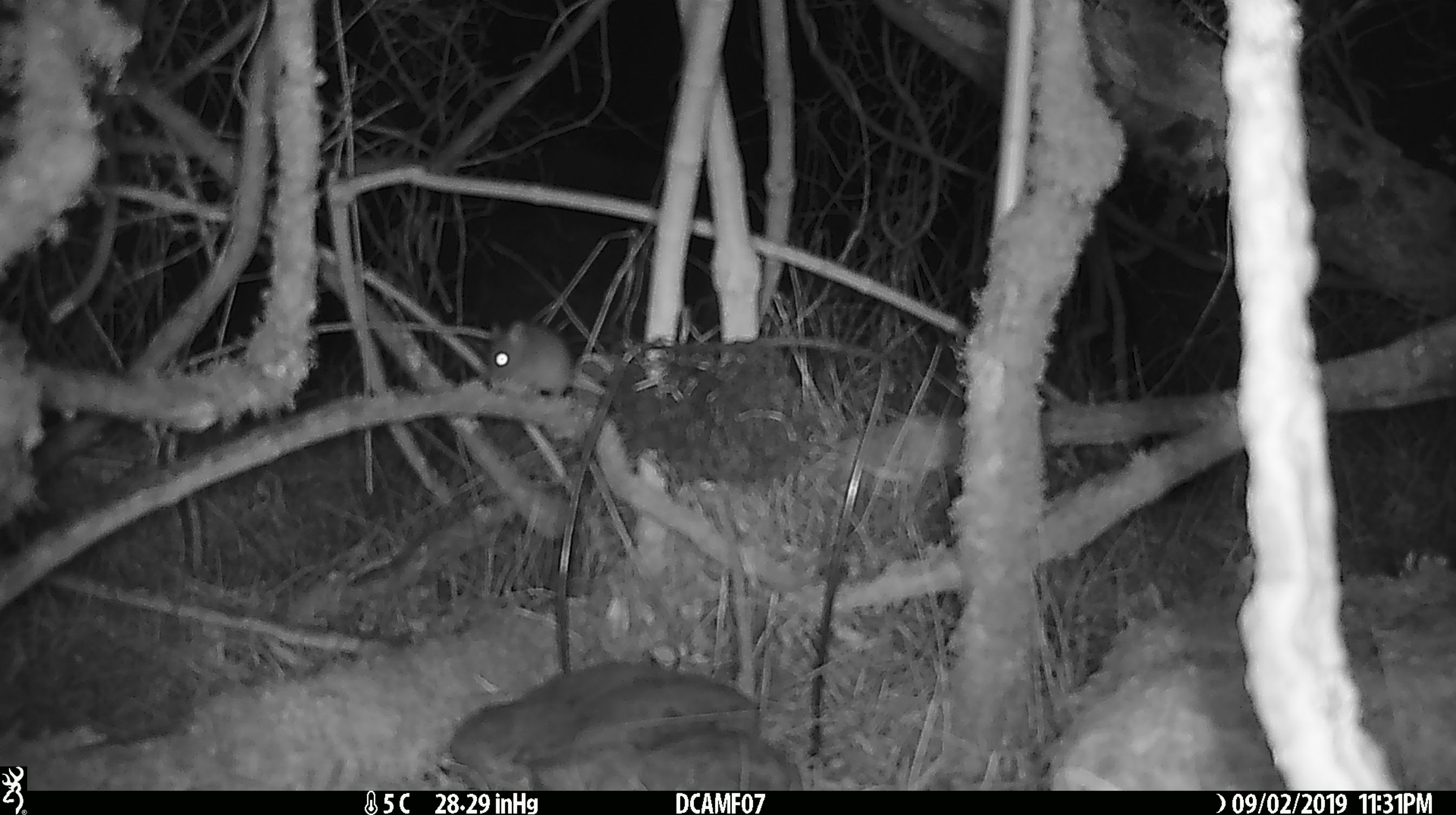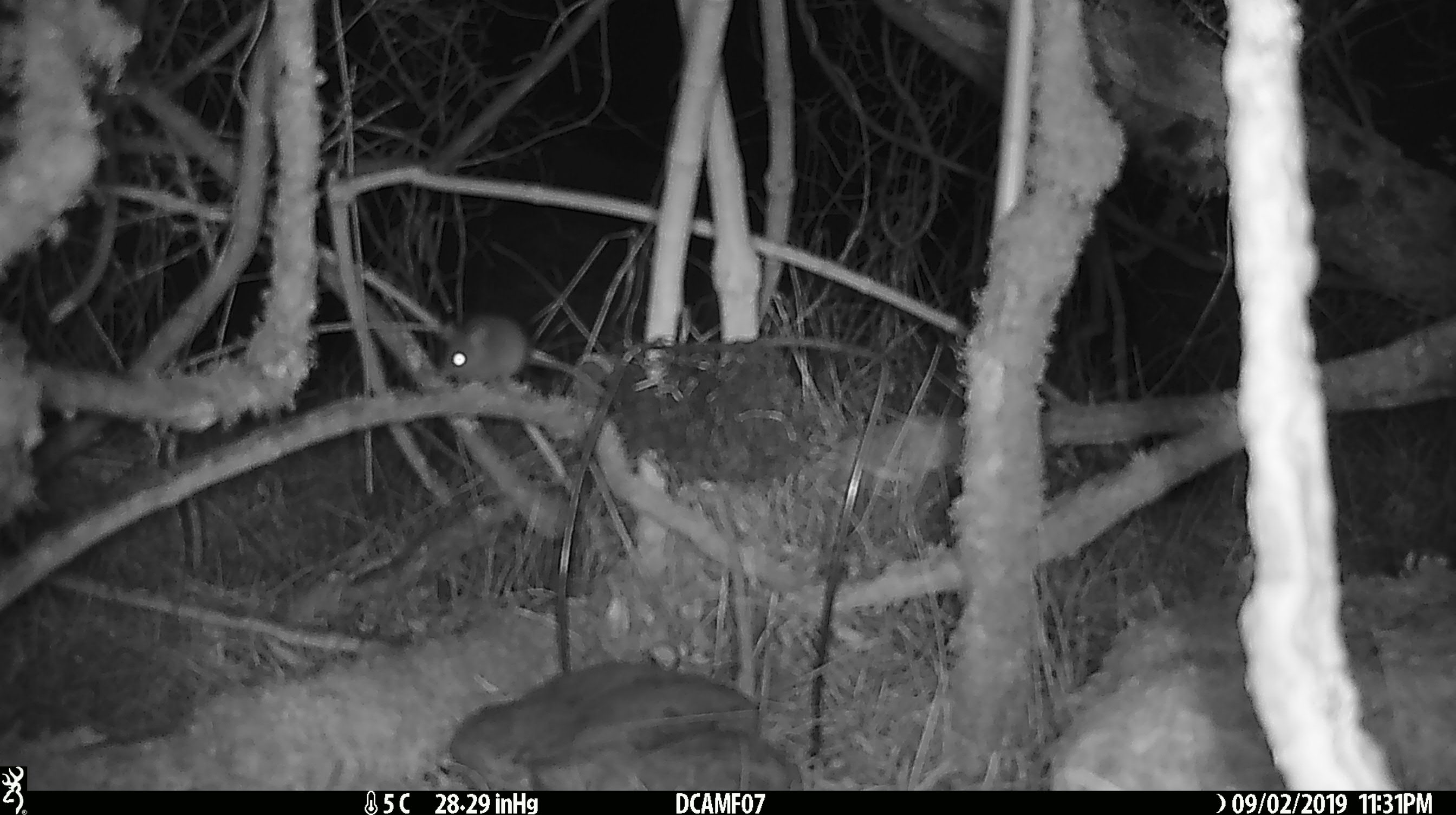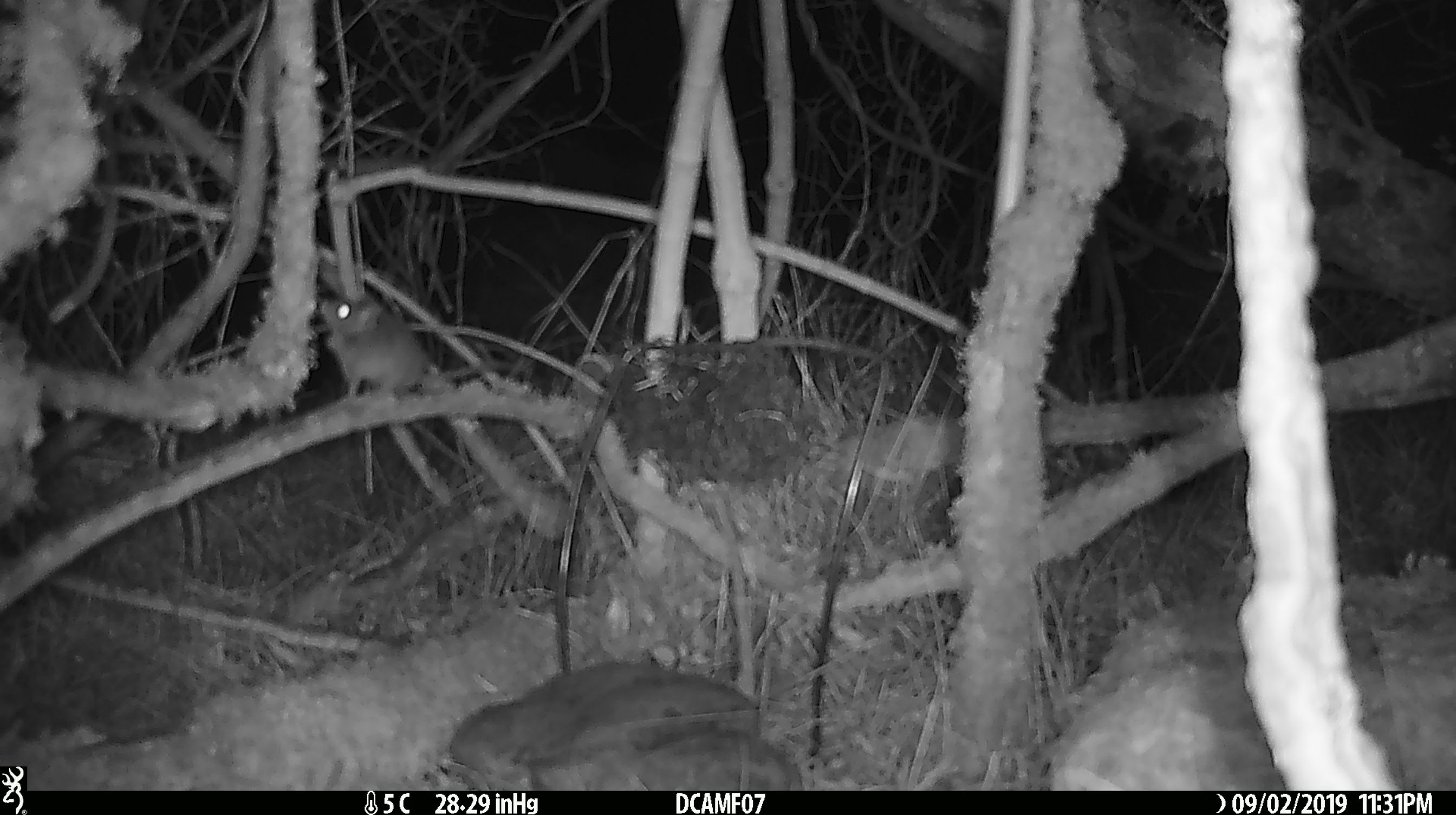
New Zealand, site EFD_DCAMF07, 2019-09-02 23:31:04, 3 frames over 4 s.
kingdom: Animalia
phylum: Chordata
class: Mammalia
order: Rodentia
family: Muridae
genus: Mus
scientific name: Mus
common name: mouse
Mouse (Mus).